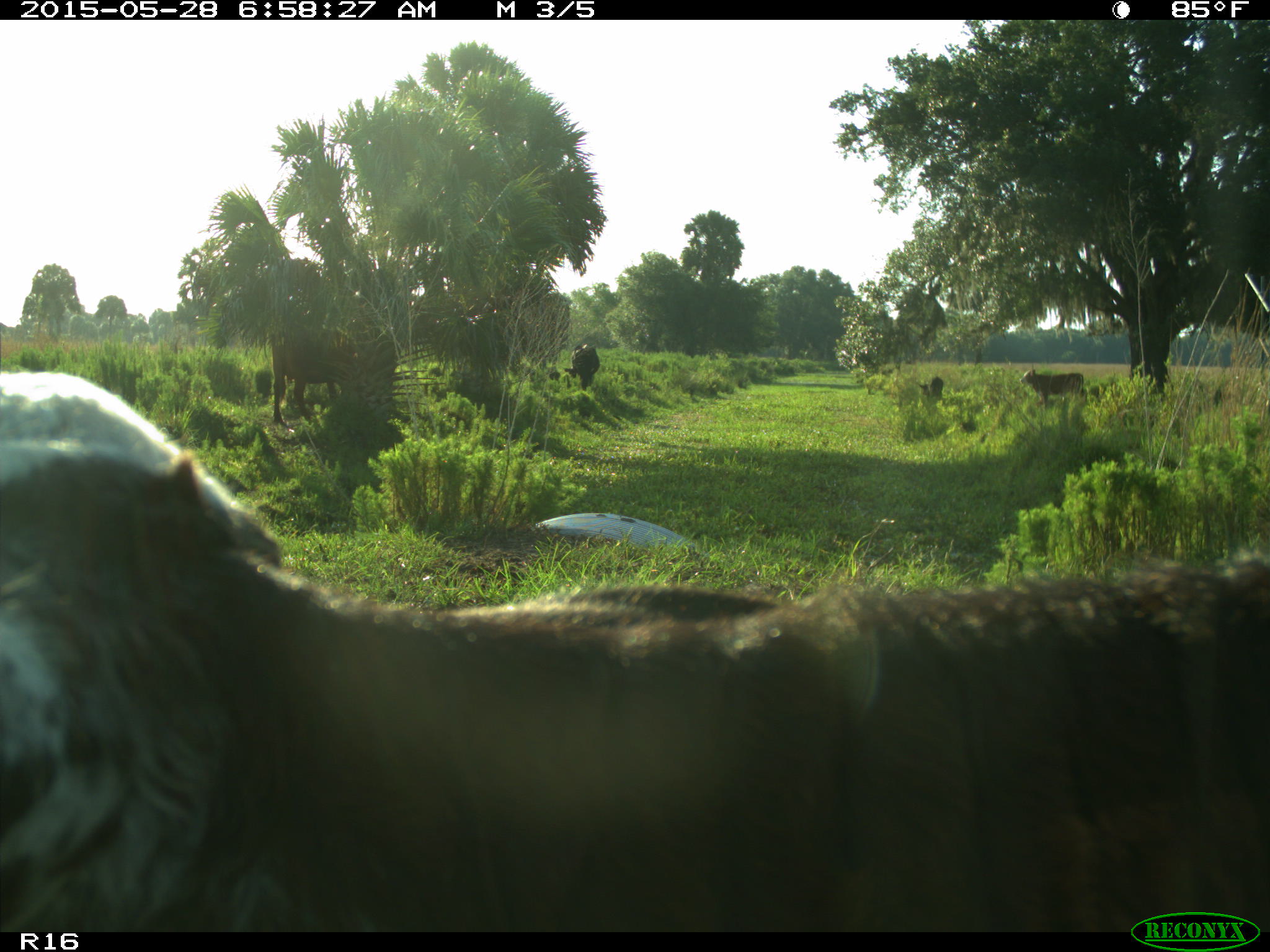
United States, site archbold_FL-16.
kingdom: Animalia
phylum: Chordata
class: Mammalia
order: Artiodactyla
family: Bovidae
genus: Bos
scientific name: Bos taurus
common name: domestic cow